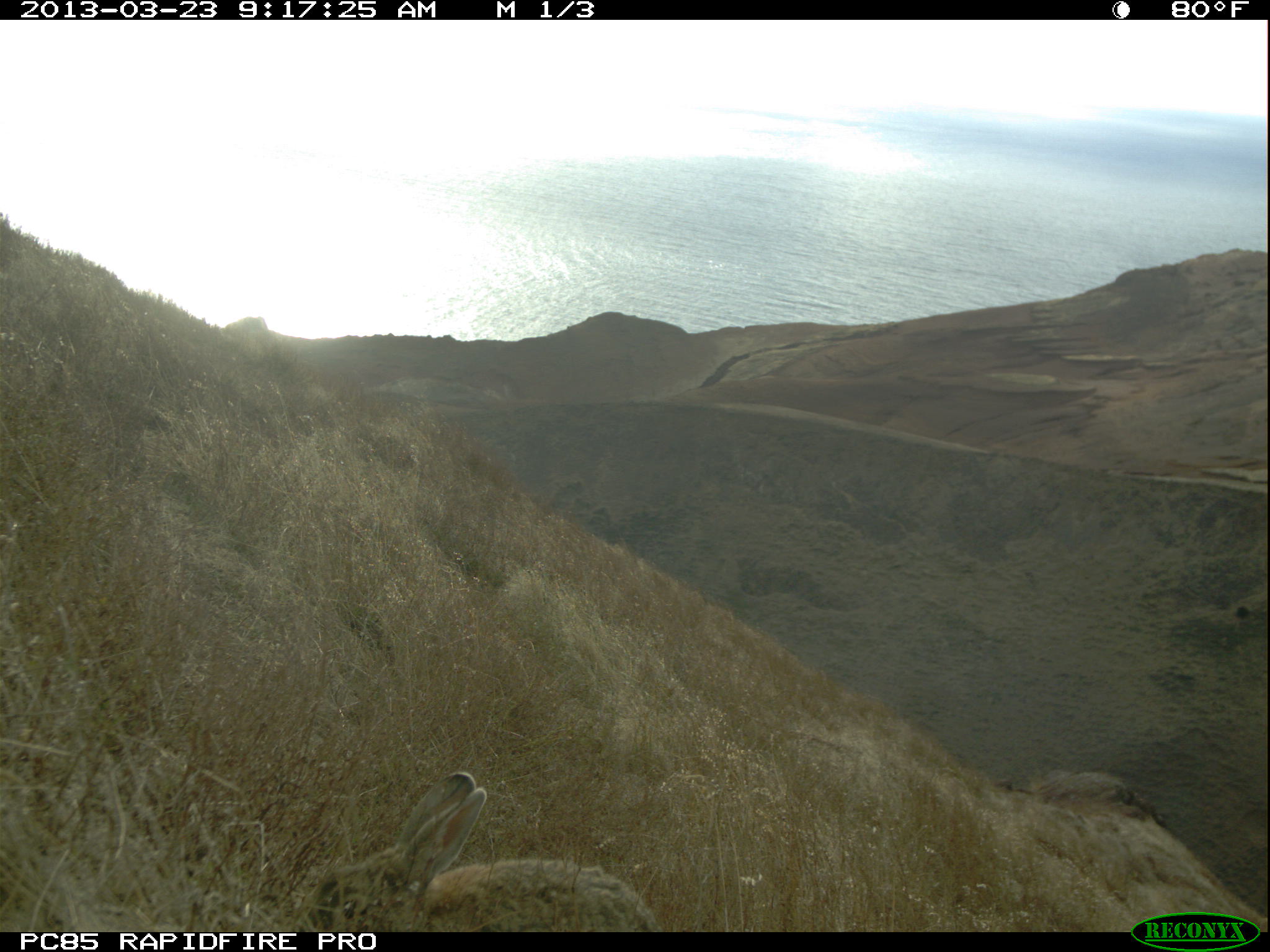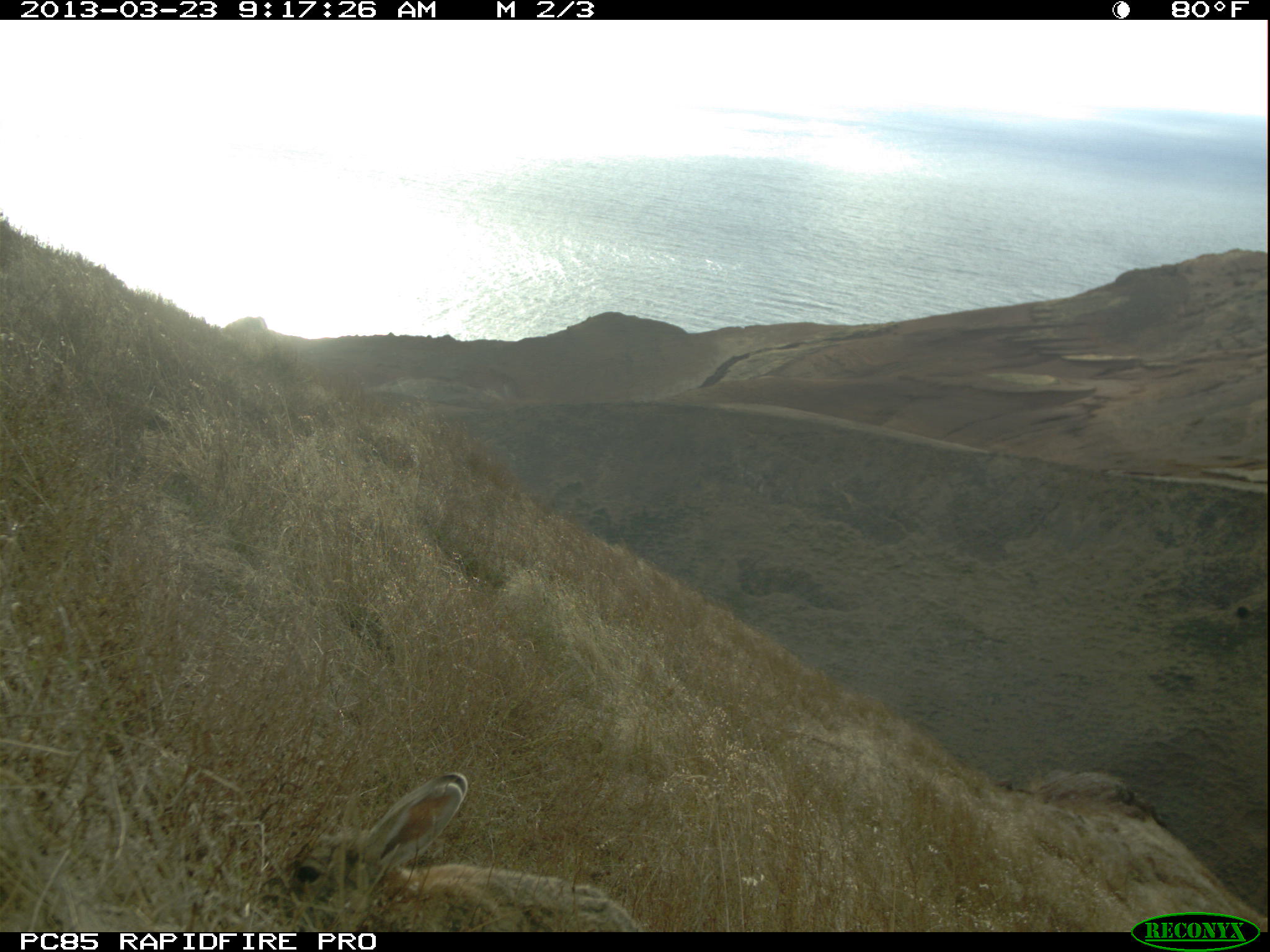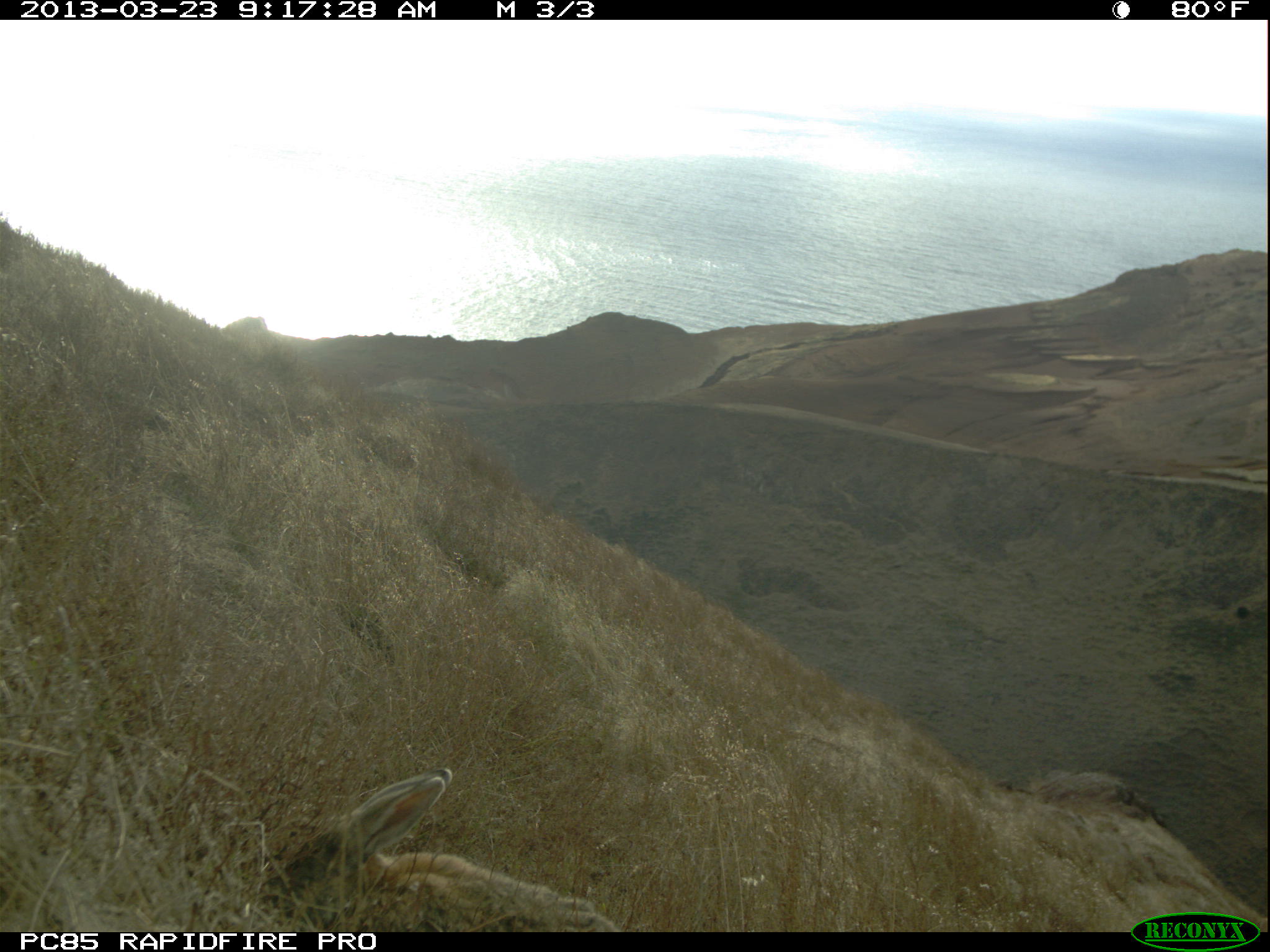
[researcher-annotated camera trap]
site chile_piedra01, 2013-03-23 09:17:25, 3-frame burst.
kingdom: Animalia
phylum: Chordata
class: Mammalia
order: Lagomorpha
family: Leporidae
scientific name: Leporidae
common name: rabbits and hares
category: rabbit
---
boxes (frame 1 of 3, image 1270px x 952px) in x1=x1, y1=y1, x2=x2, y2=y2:
rabbit: x1=298, y1=769, x2=661, y2=931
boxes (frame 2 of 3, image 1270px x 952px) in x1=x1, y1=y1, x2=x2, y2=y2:
rabbit: x1=282, y1=772, x2=642, y2=931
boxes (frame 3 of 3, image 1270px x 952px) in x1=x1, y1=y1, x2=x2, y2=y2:
rabbit: x1=299, y1=767, x2=618, y2=933